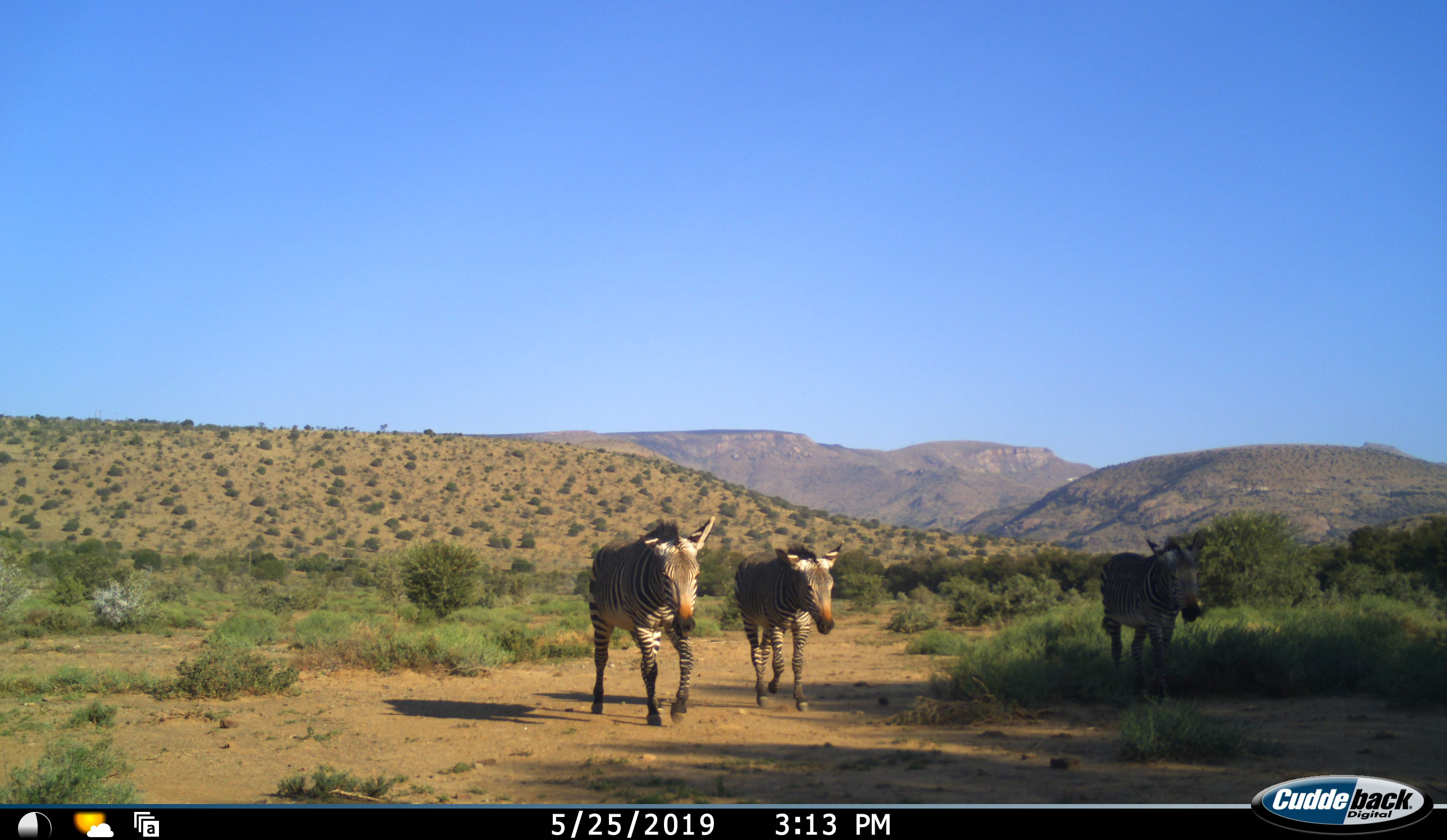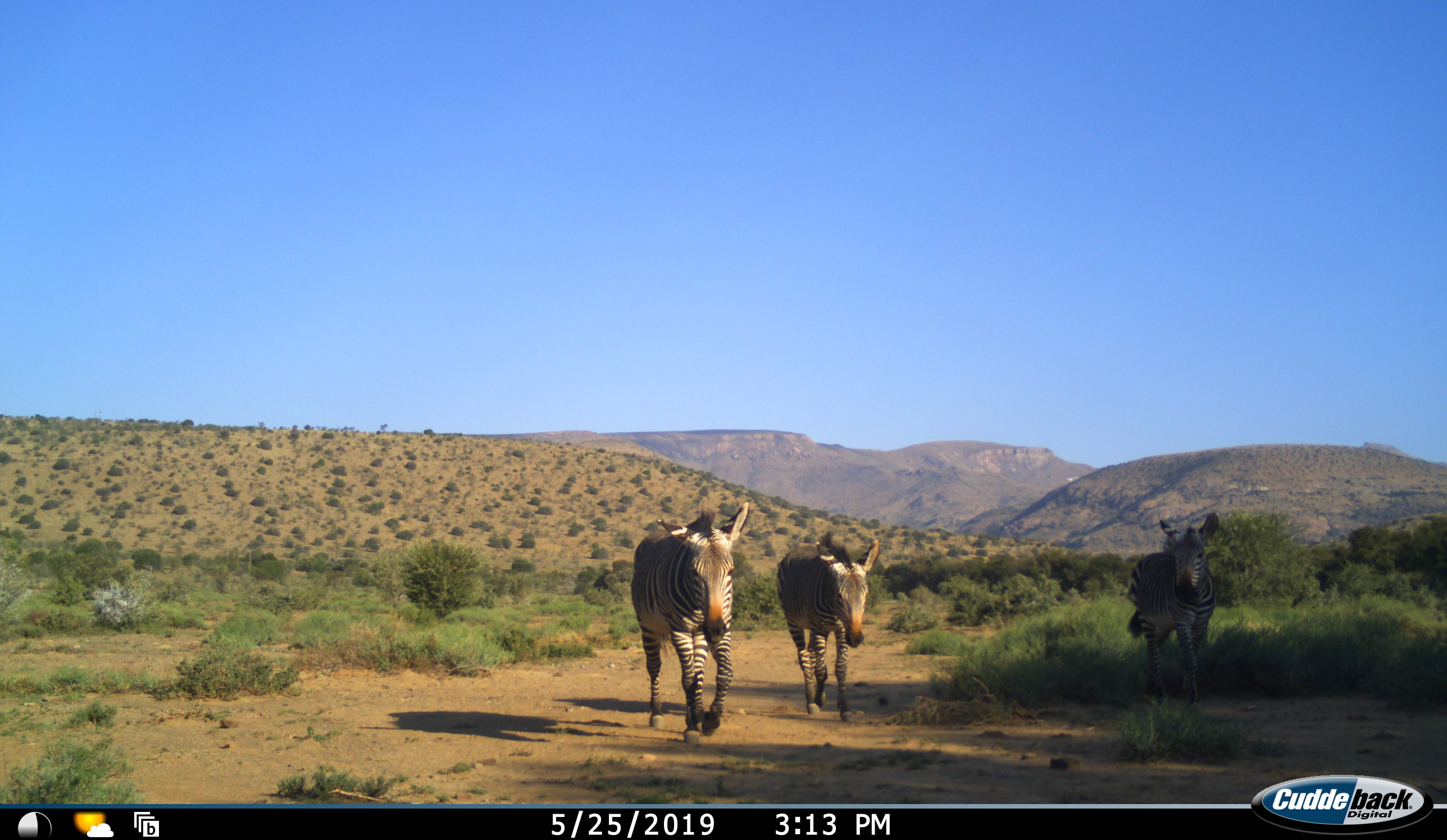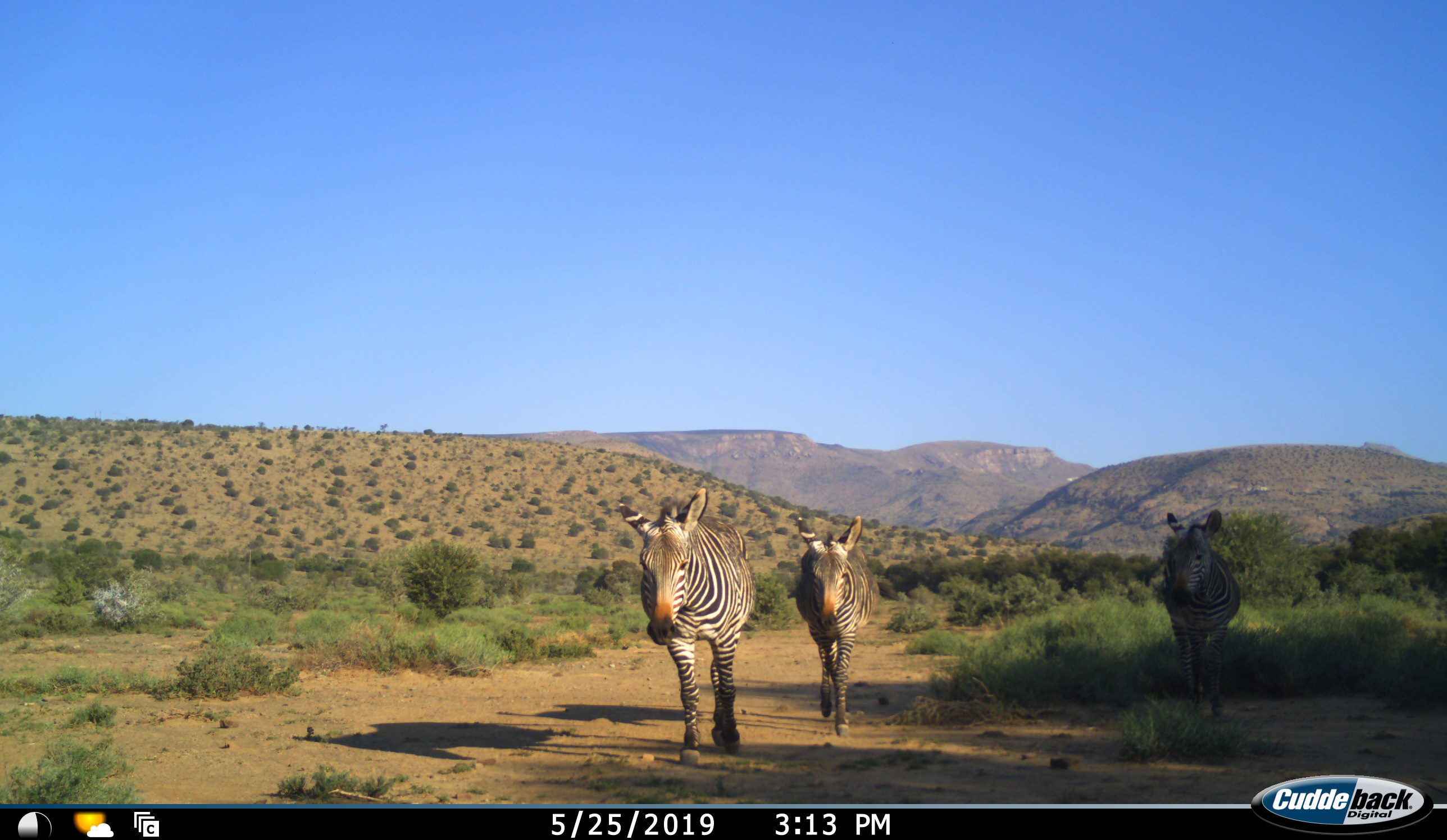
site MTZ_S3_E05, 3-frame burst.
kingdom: Animalia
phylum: Chordata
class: Mammalia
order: Perissodactyla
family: Equidae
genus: Equus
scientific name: Equus zebra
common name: mountain zebra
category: zebramountain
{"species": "zebramountain (mountain zebra) (Equus zebra)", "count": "3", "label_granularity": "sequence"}